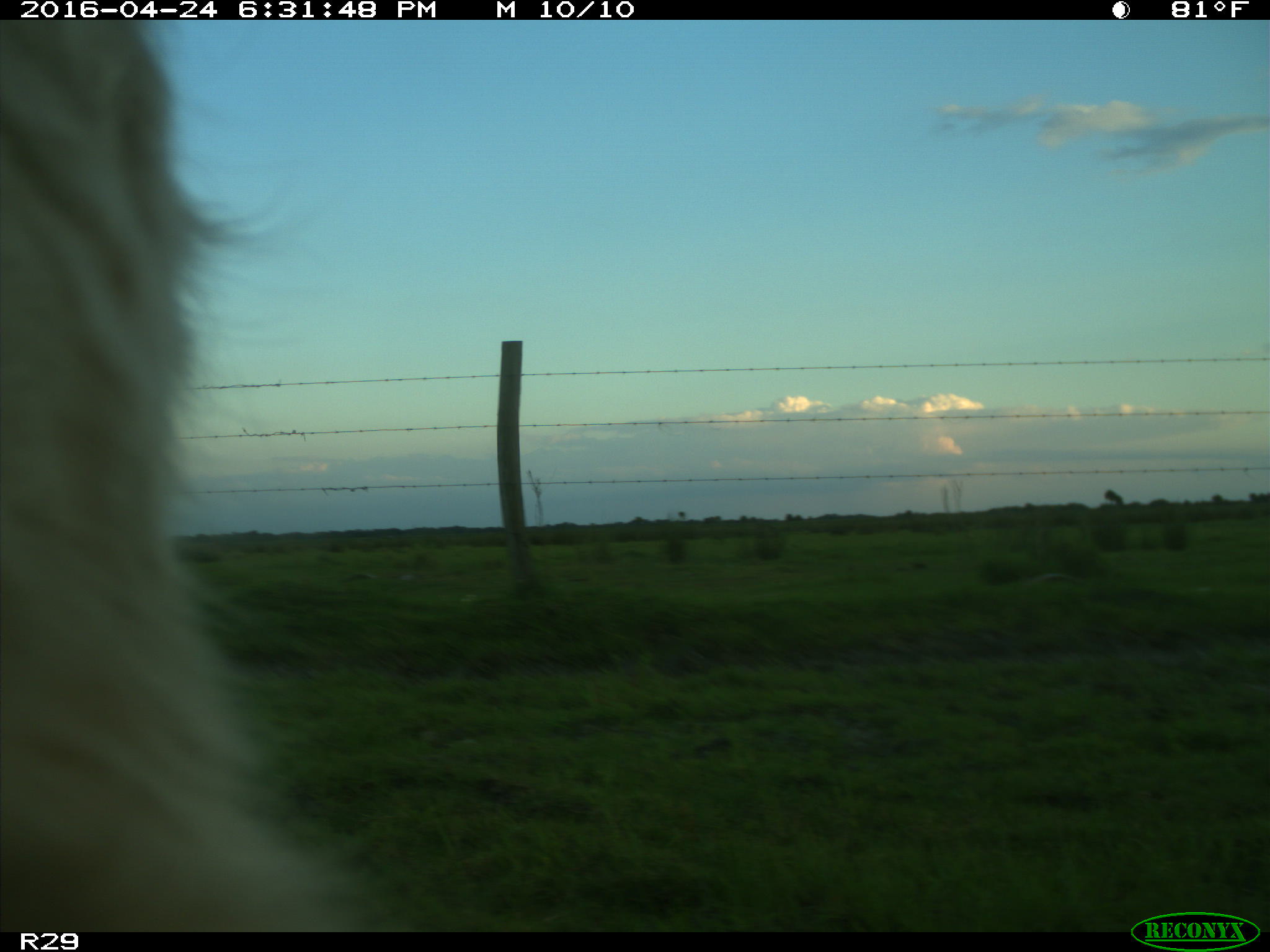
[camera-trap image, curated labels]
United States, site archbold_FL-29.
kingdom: Animalia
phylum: Chordata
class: Mammalia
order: Artiodactyla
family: Bovidae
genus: Bos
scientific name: Bos taurus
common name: domestic cow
Bos taurus (domestic cow).